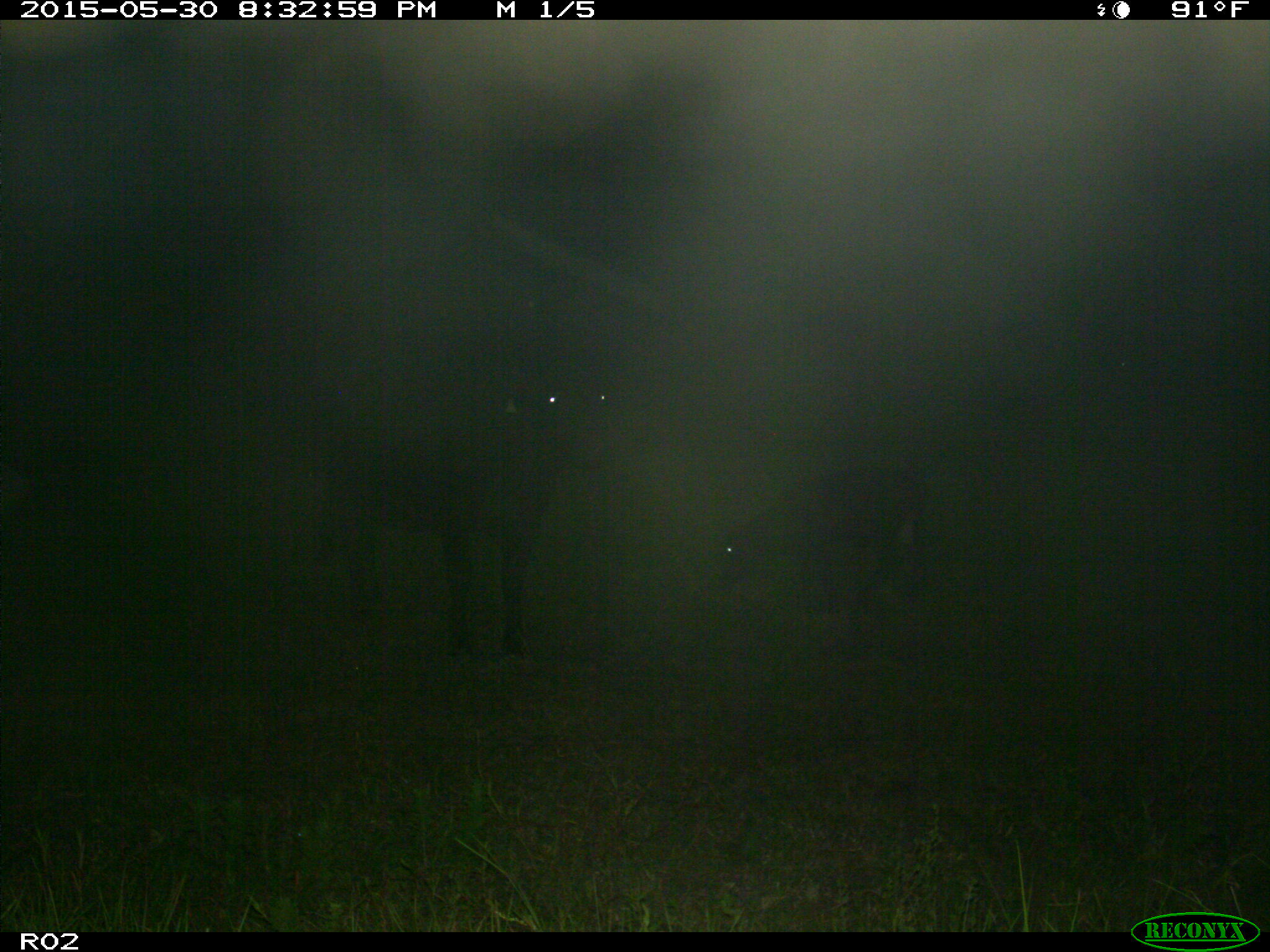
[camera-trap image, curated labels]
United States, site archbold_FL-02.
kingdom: Animalia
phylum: Chordata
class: Mammalia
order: Artiodactyla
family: Bovidae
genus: Bos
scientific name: Bos taurus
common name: domestic cow